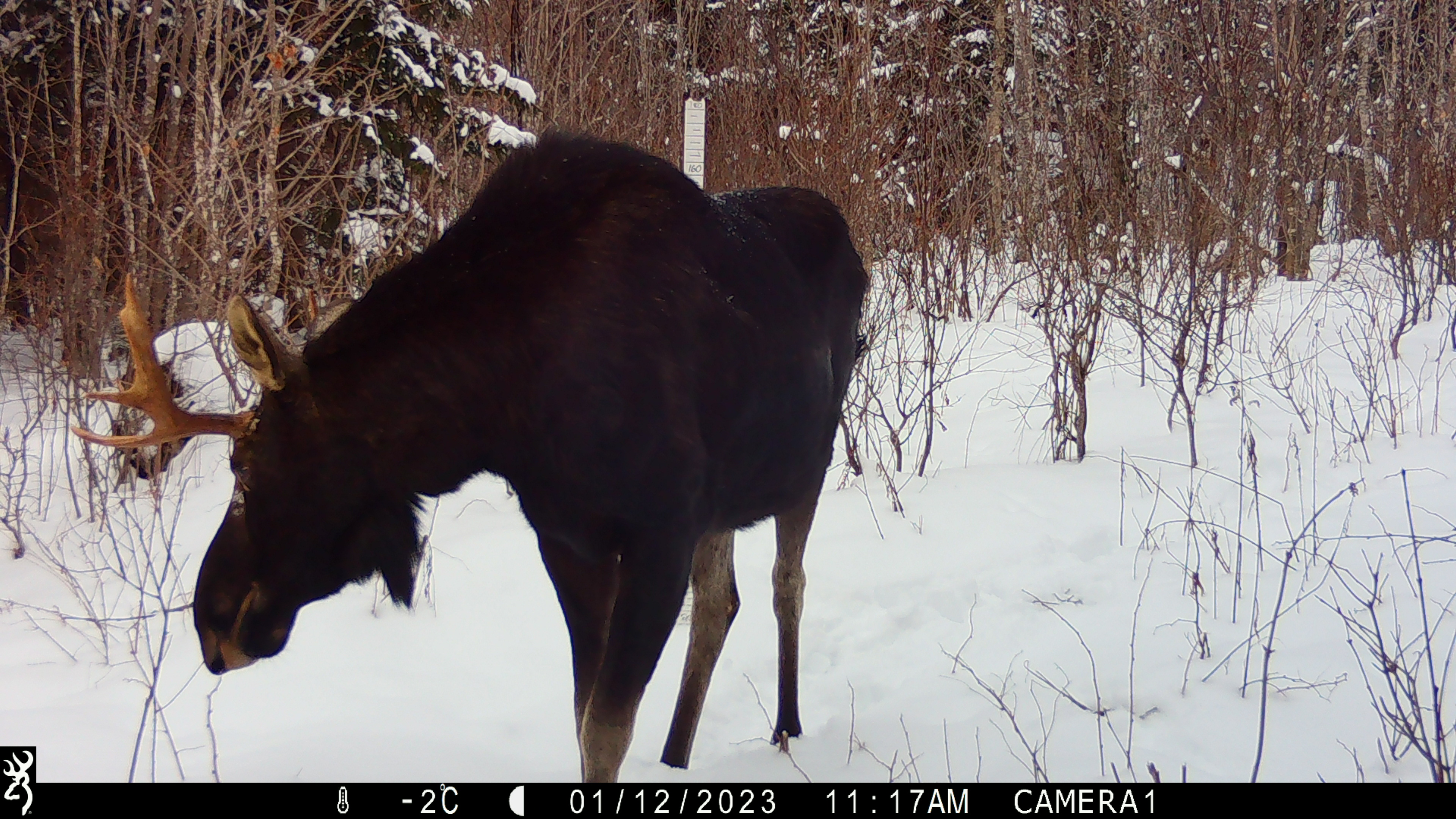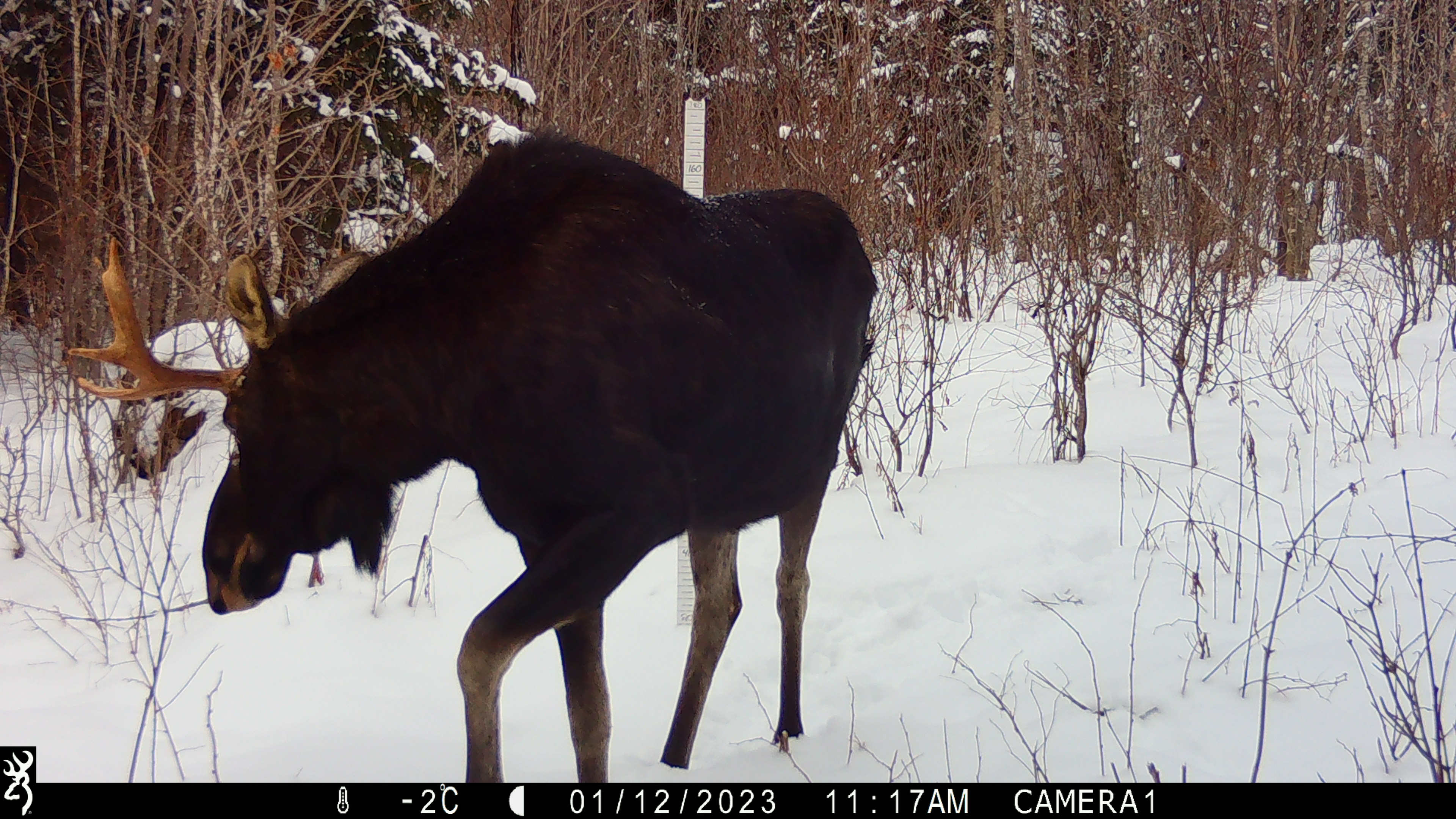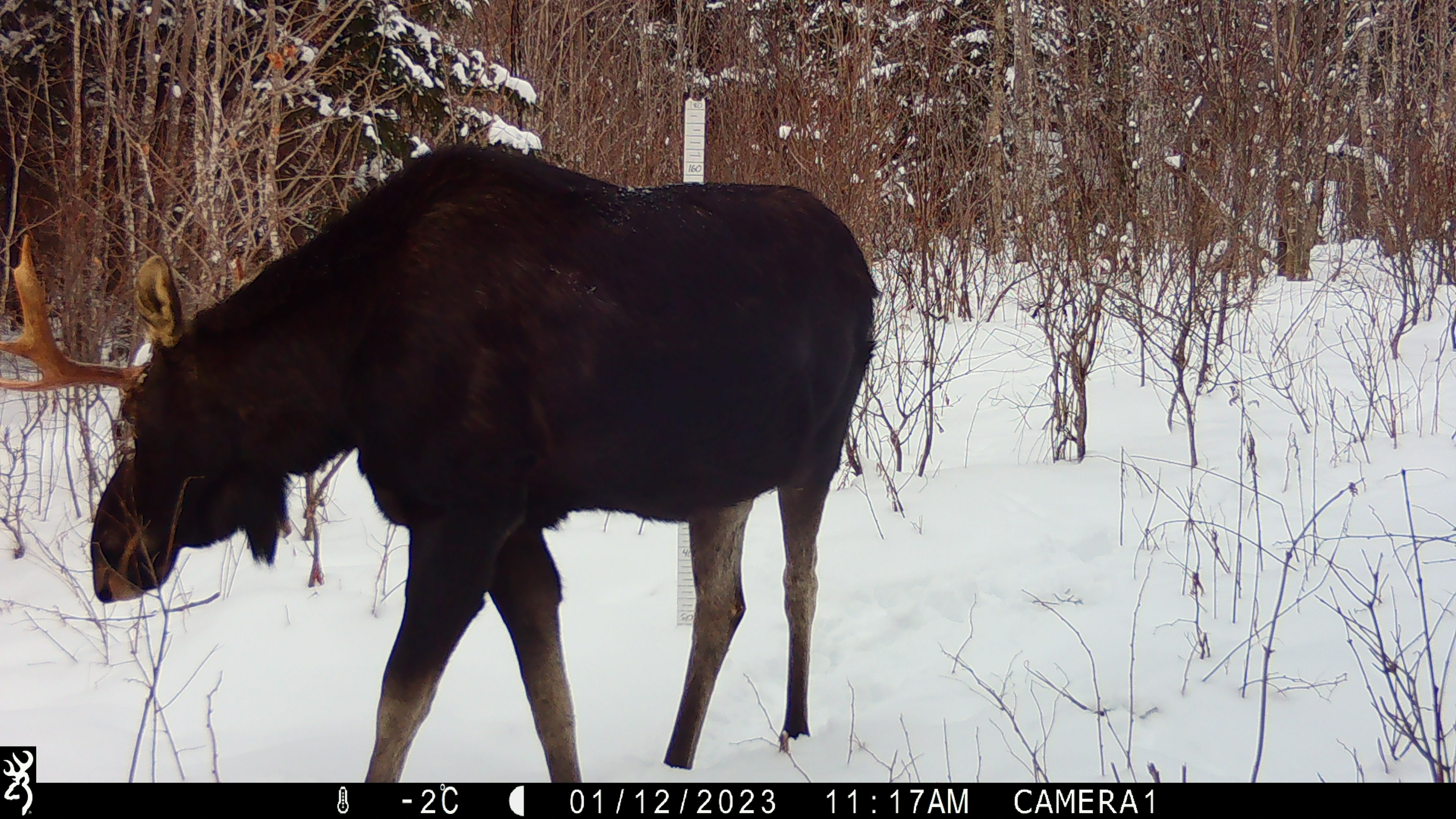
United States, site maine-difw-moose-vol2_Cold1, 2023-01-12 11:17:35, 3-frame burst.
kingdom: Animalia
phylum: Chordata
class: Mammalia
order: Artiodactyla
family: Cervidae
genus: Alces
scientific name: Alces alces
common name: moose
Moose (Alces alces).